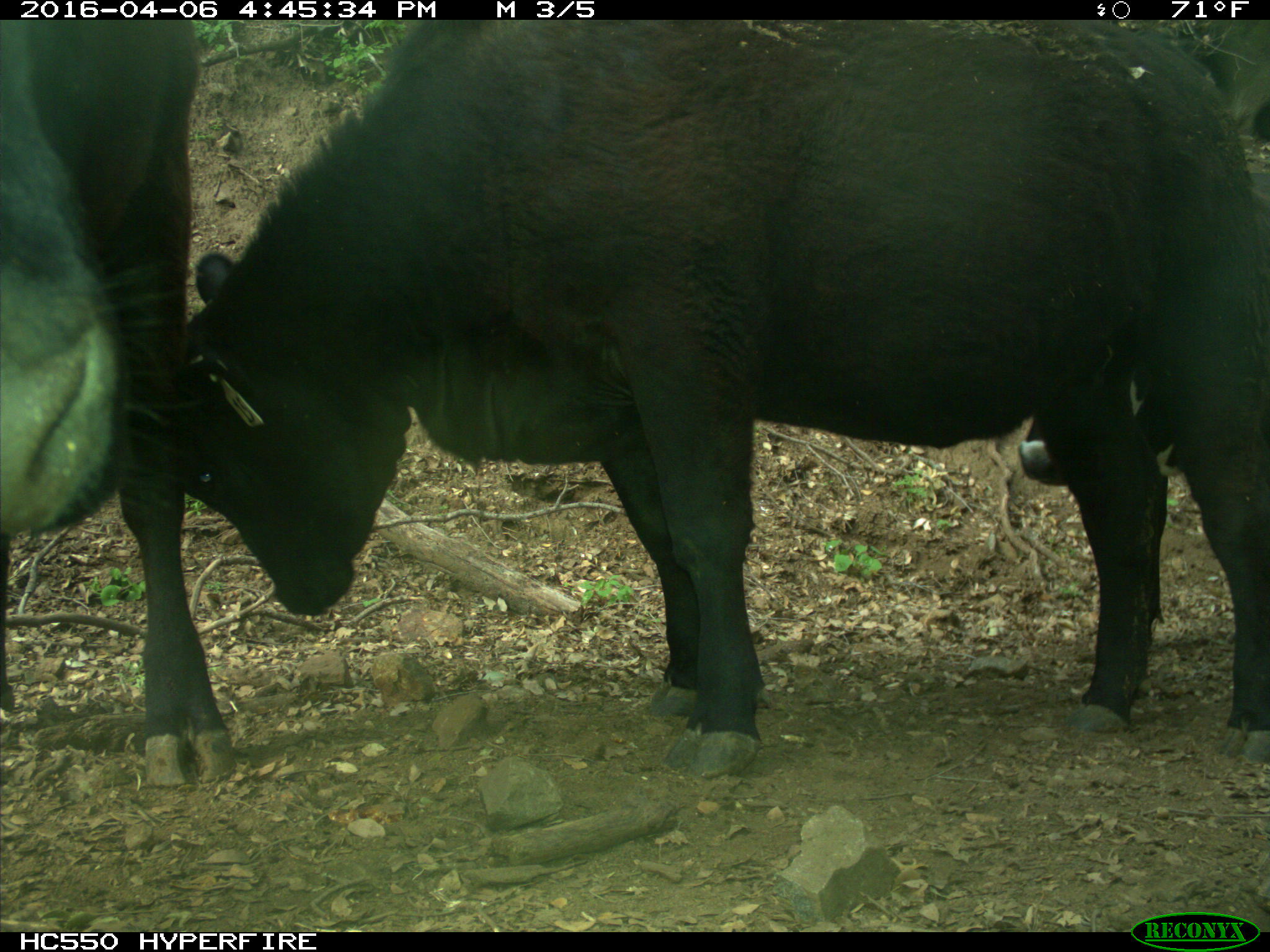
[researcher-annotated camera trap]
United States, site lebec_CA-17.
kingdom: Animalia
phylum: Chordata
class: Mammalia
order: Artiodactyla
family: Bovidae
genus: Bos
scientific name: Bos taurus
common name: domestic cow